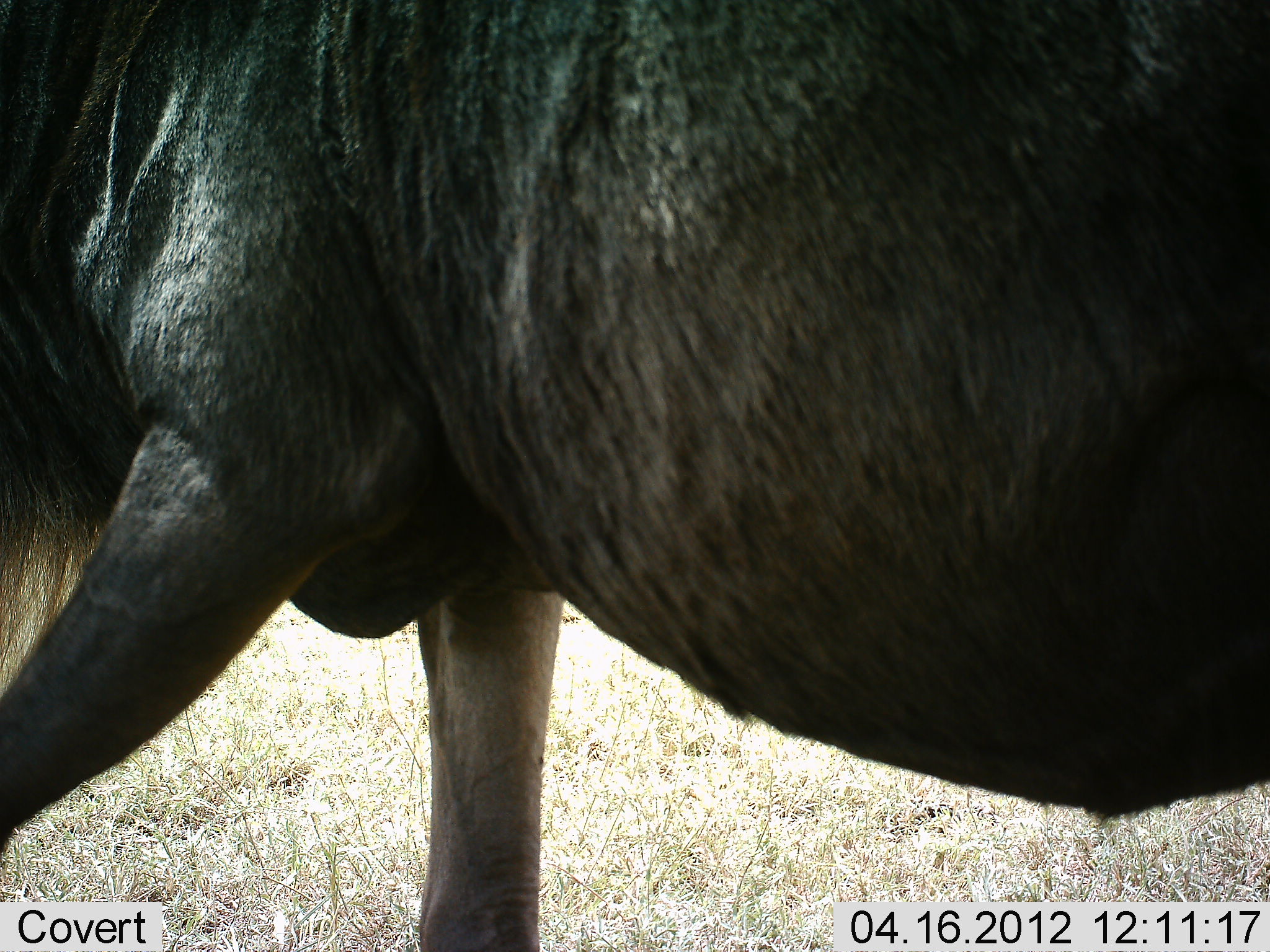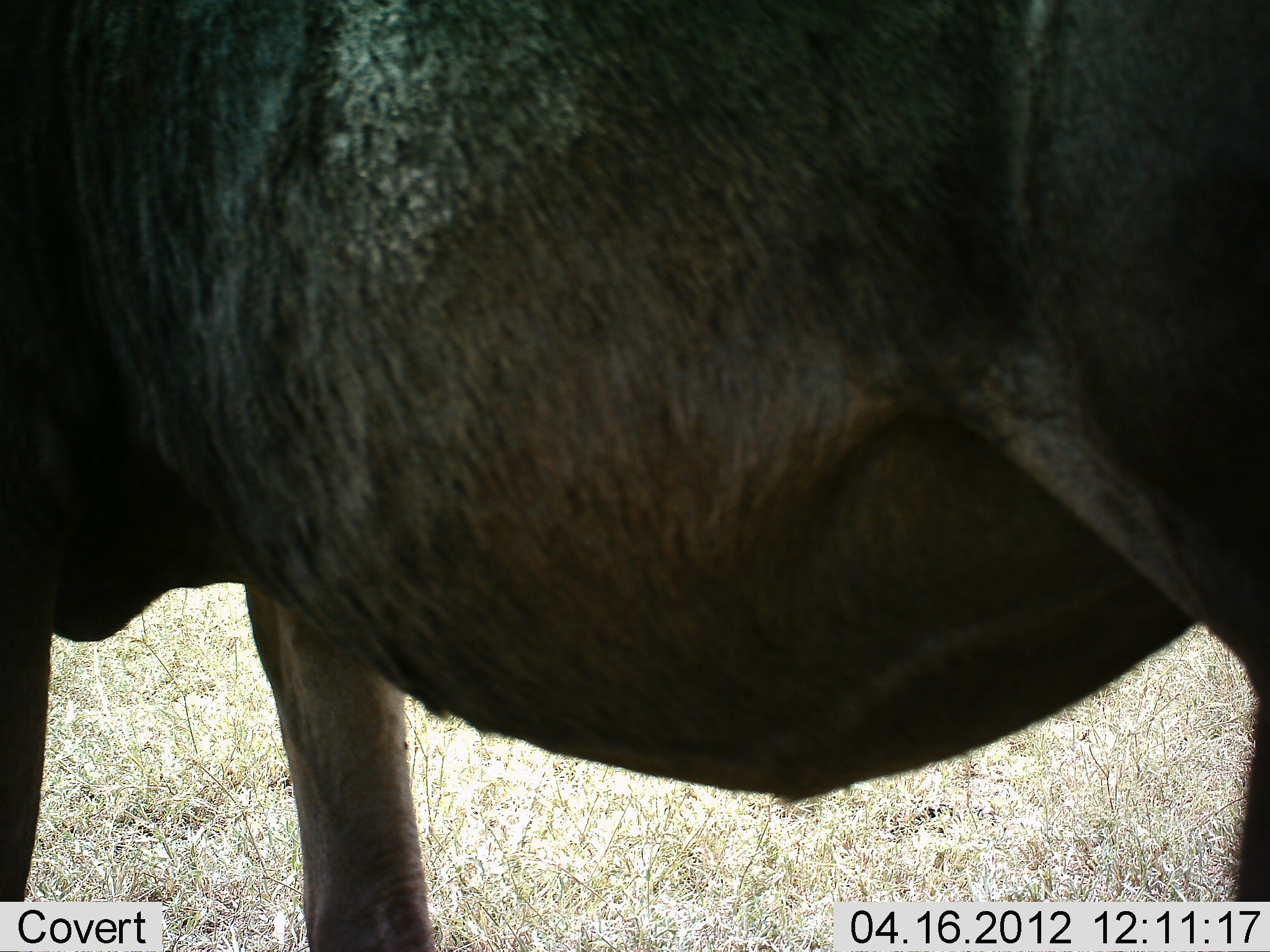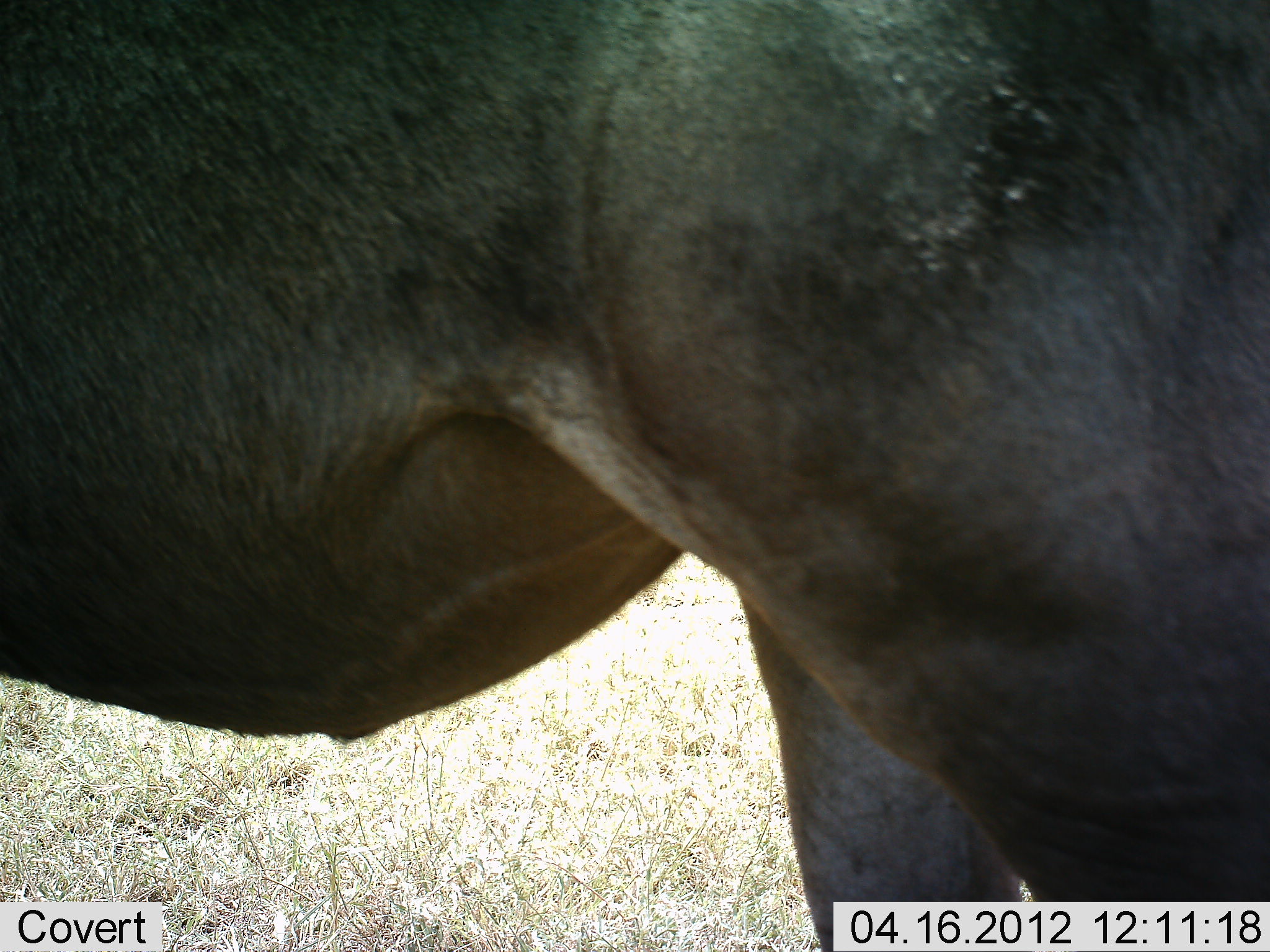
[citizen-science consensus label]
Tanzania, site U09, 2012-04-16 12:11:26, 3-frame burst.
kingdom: Animalia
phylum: Chordata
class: Mammalia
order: Artiodactyla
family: Bovidae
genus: Connochaetes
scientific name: Connochaetes taurinus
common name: blue wildebeest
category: wildebeest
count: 1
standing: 33%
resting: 0%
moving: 67%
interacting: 0%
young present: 4%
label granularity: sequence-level